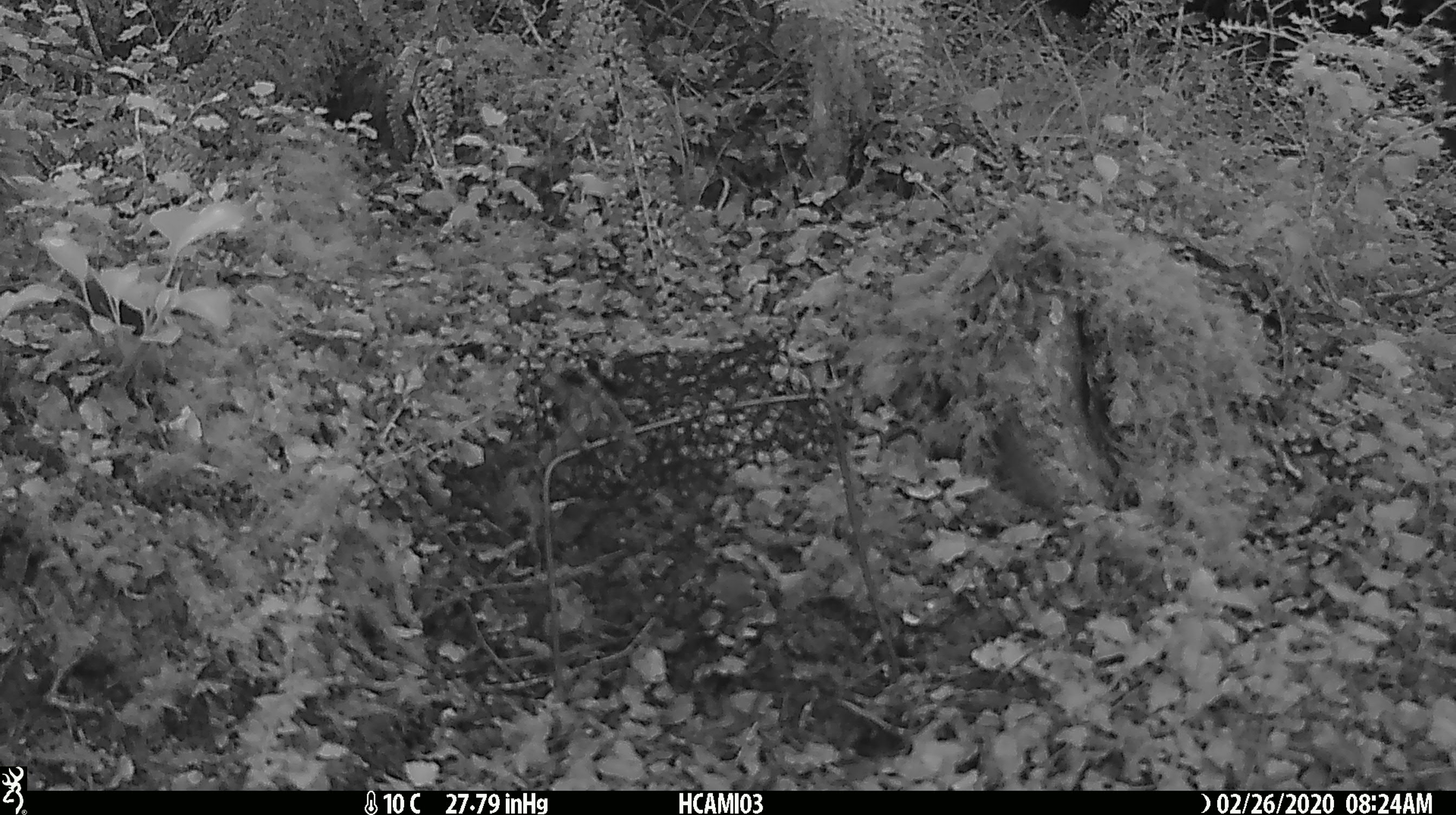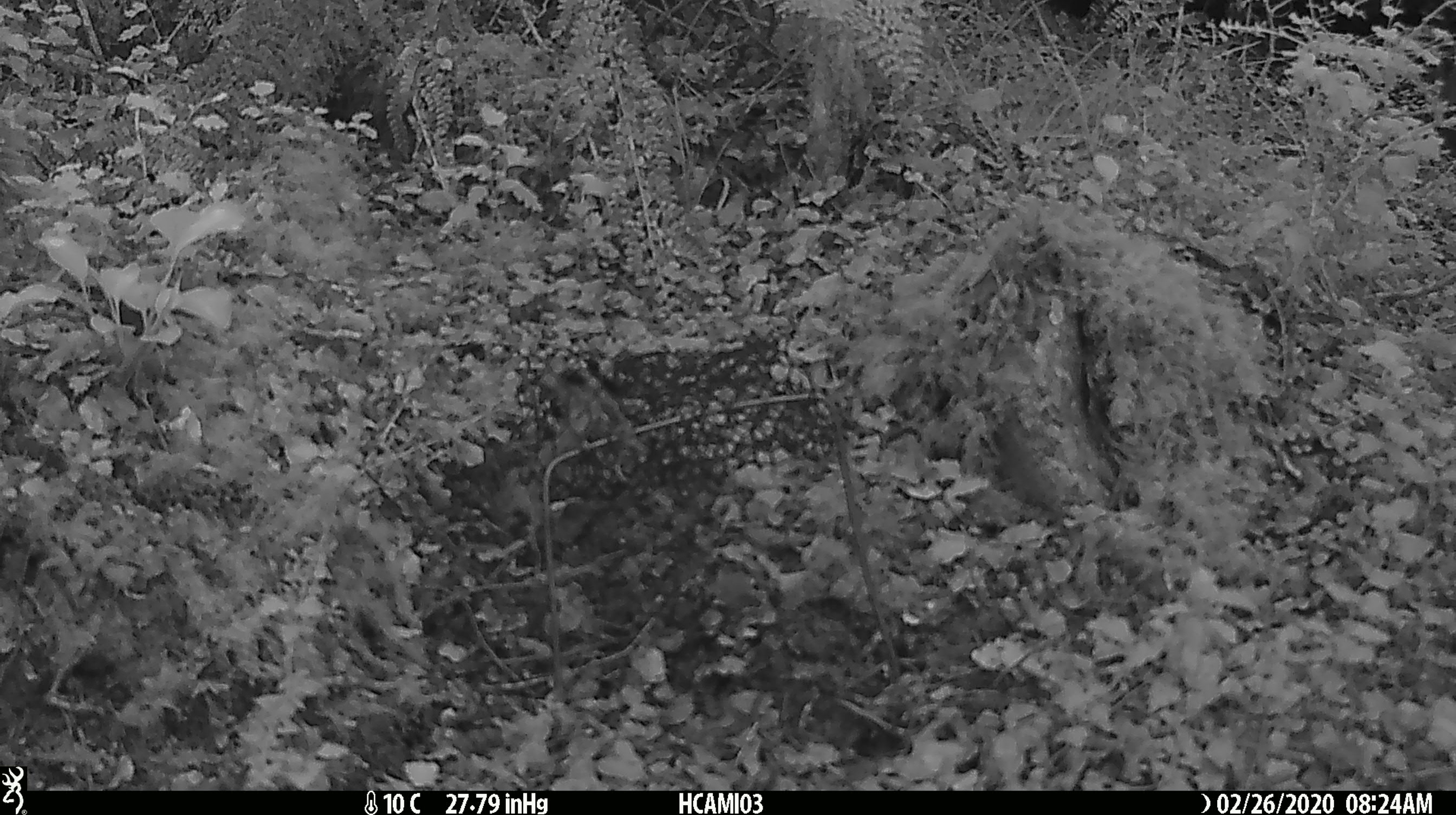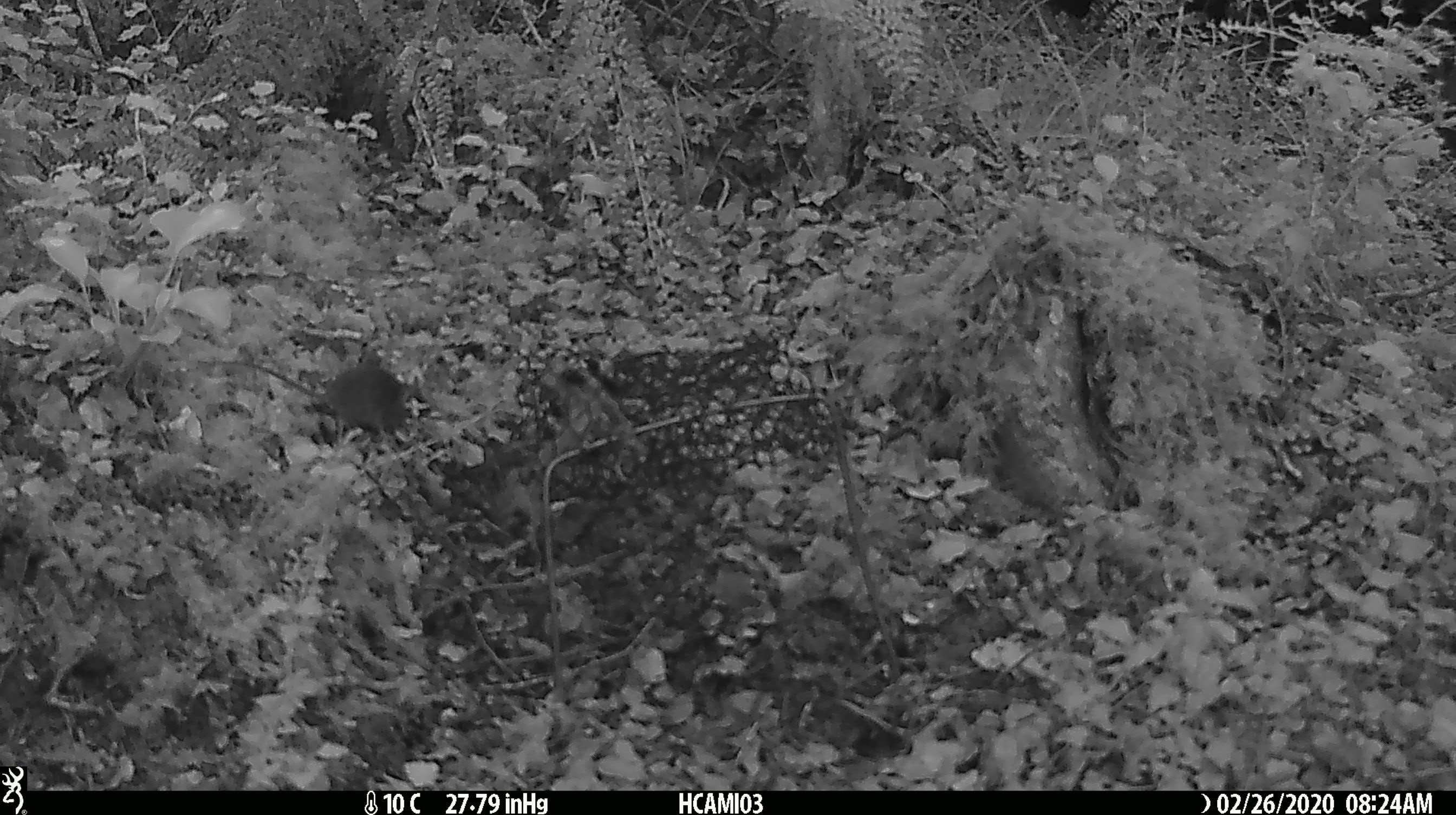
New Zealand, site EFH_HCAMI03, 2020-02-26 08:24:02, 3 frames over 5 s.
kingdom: Animalia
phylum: Chordata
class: Mammalia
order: Rodentia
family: Muridae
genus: Mus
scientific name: Mus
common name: mouse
Mouse (Mus).